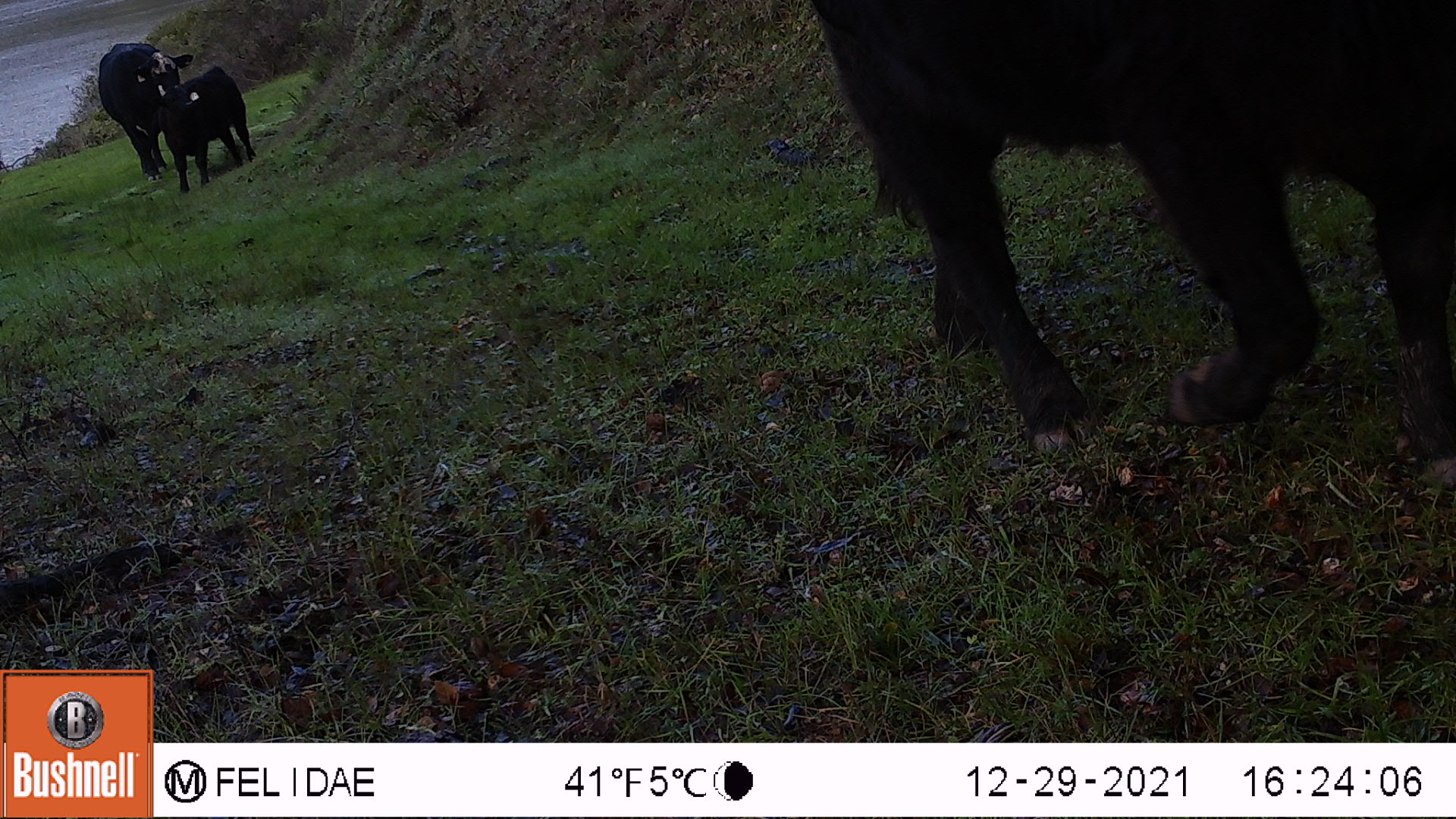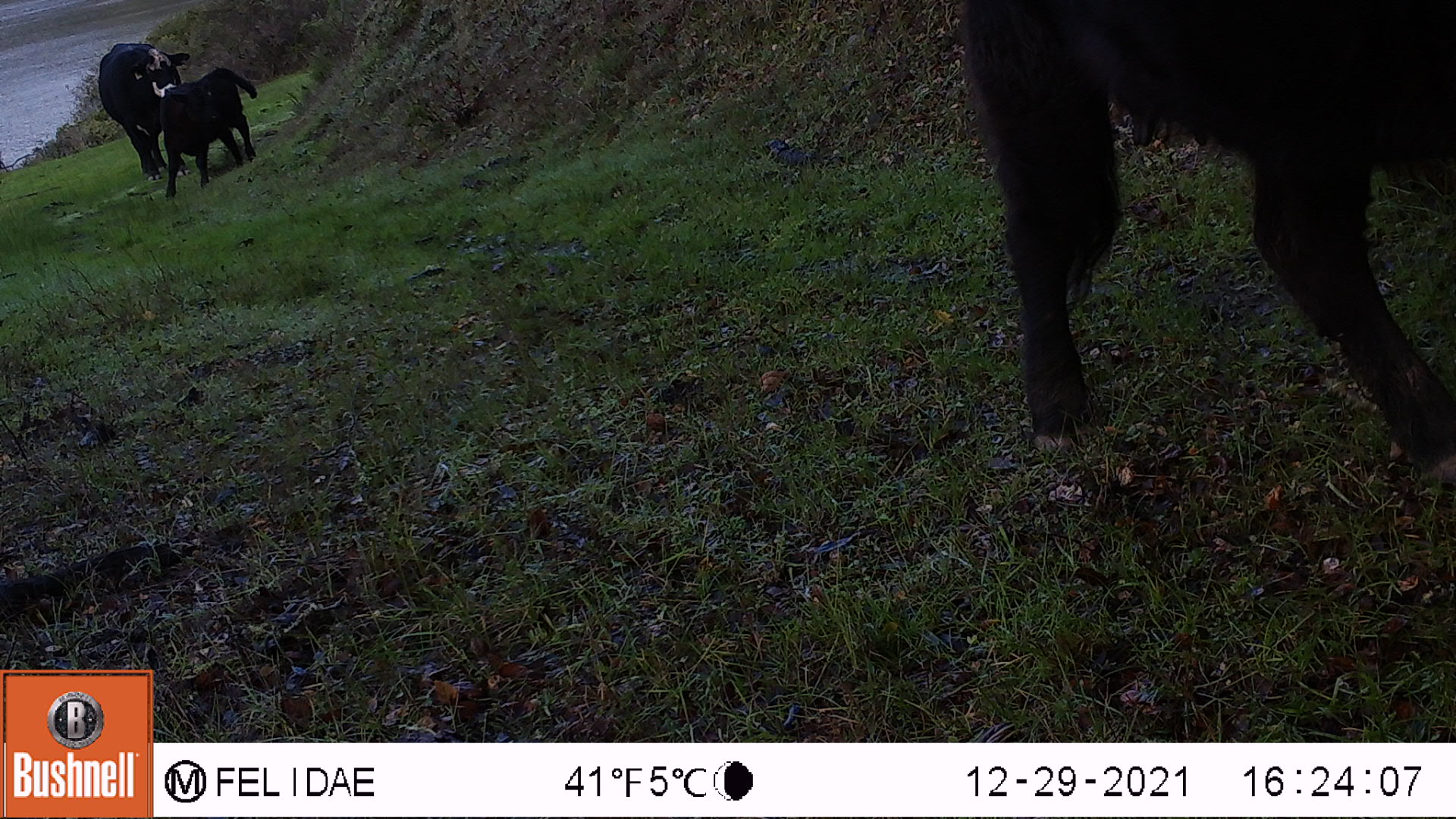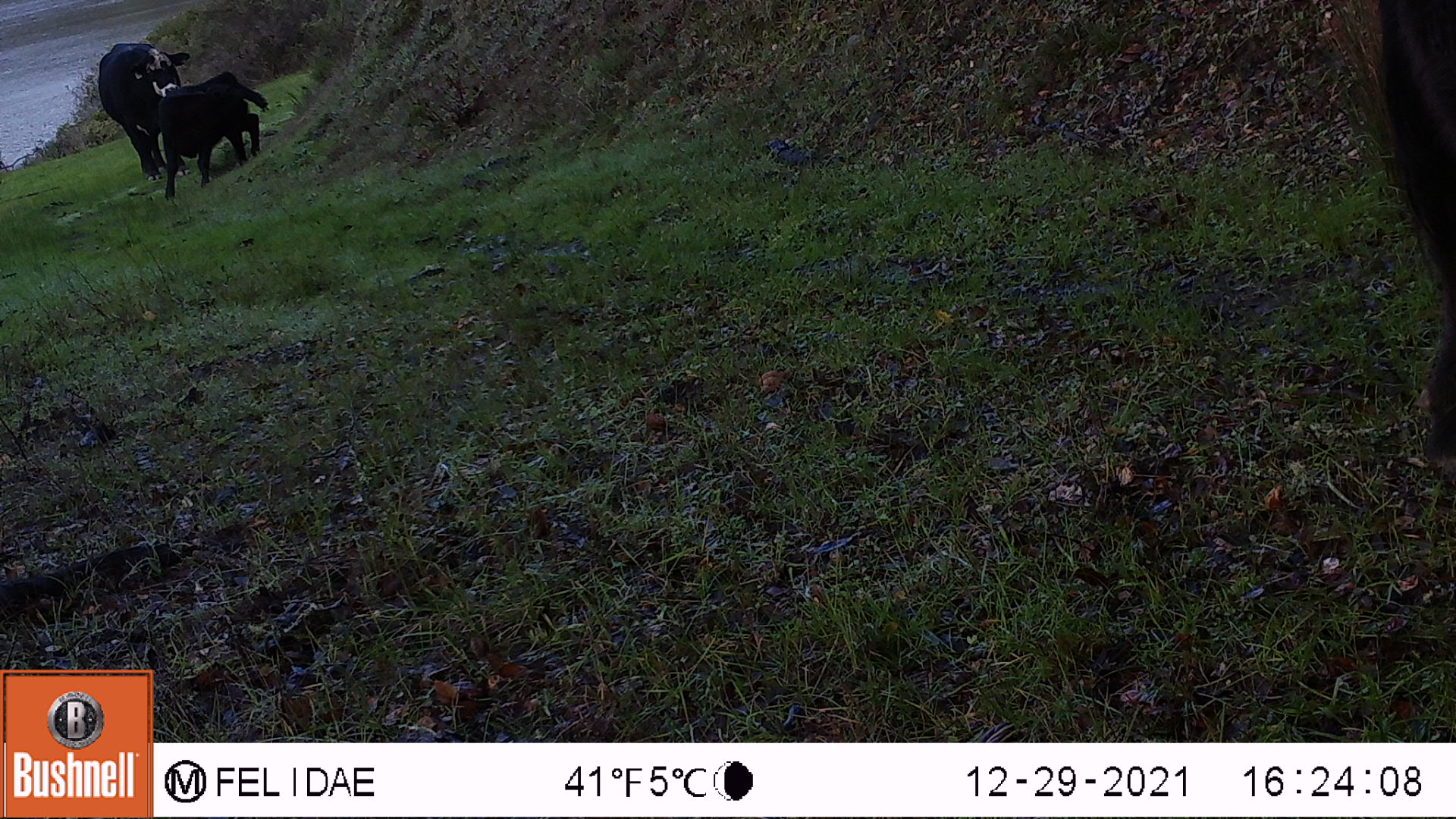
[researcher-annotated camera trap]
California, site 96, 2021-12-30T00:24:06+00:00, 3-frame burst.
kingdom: Animalia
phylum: Chordata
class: Mammalia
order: Artiodactyla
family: Bovidae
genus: Bos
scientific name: Bos taurus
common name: domestic cattle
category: cattle